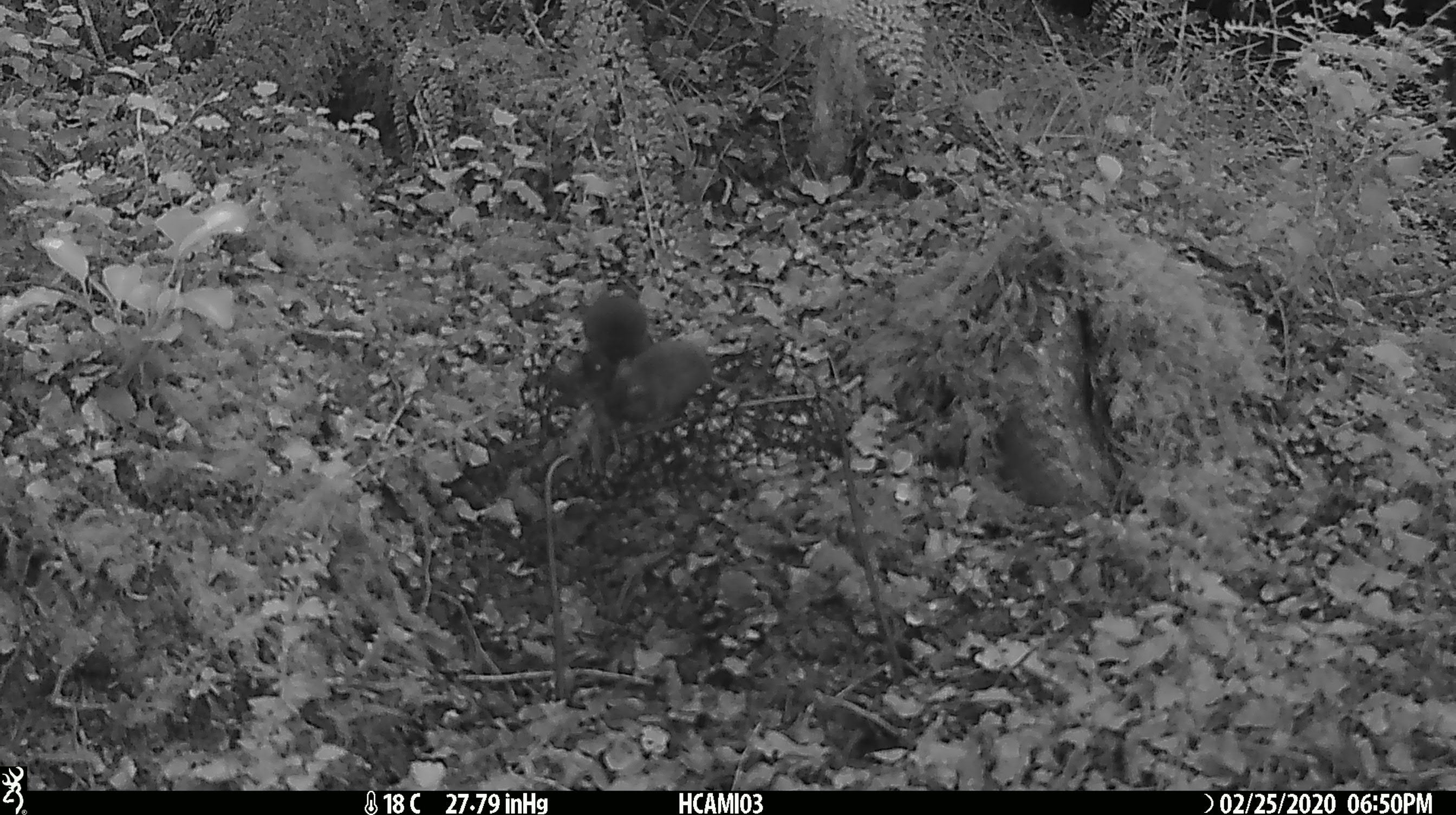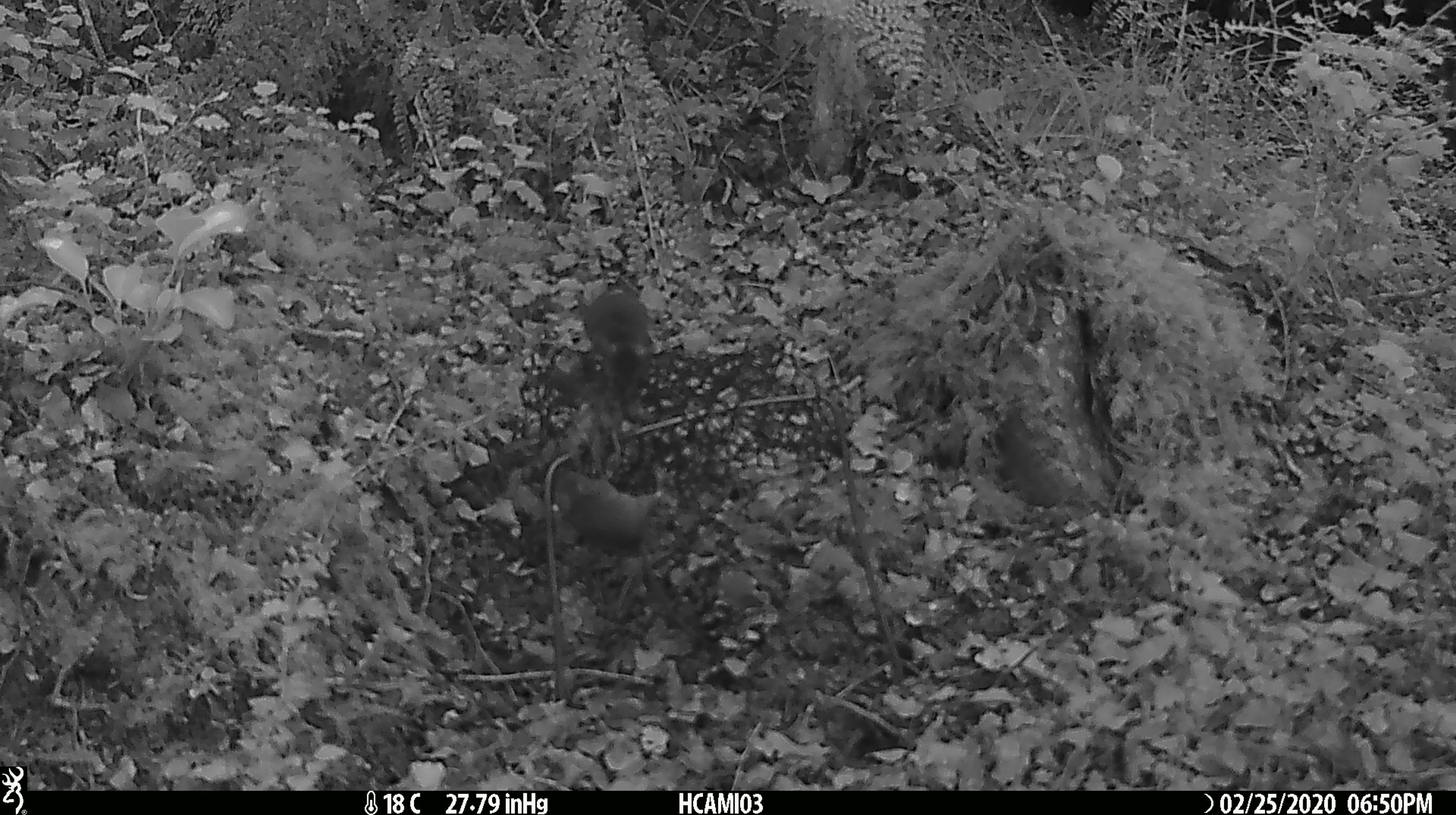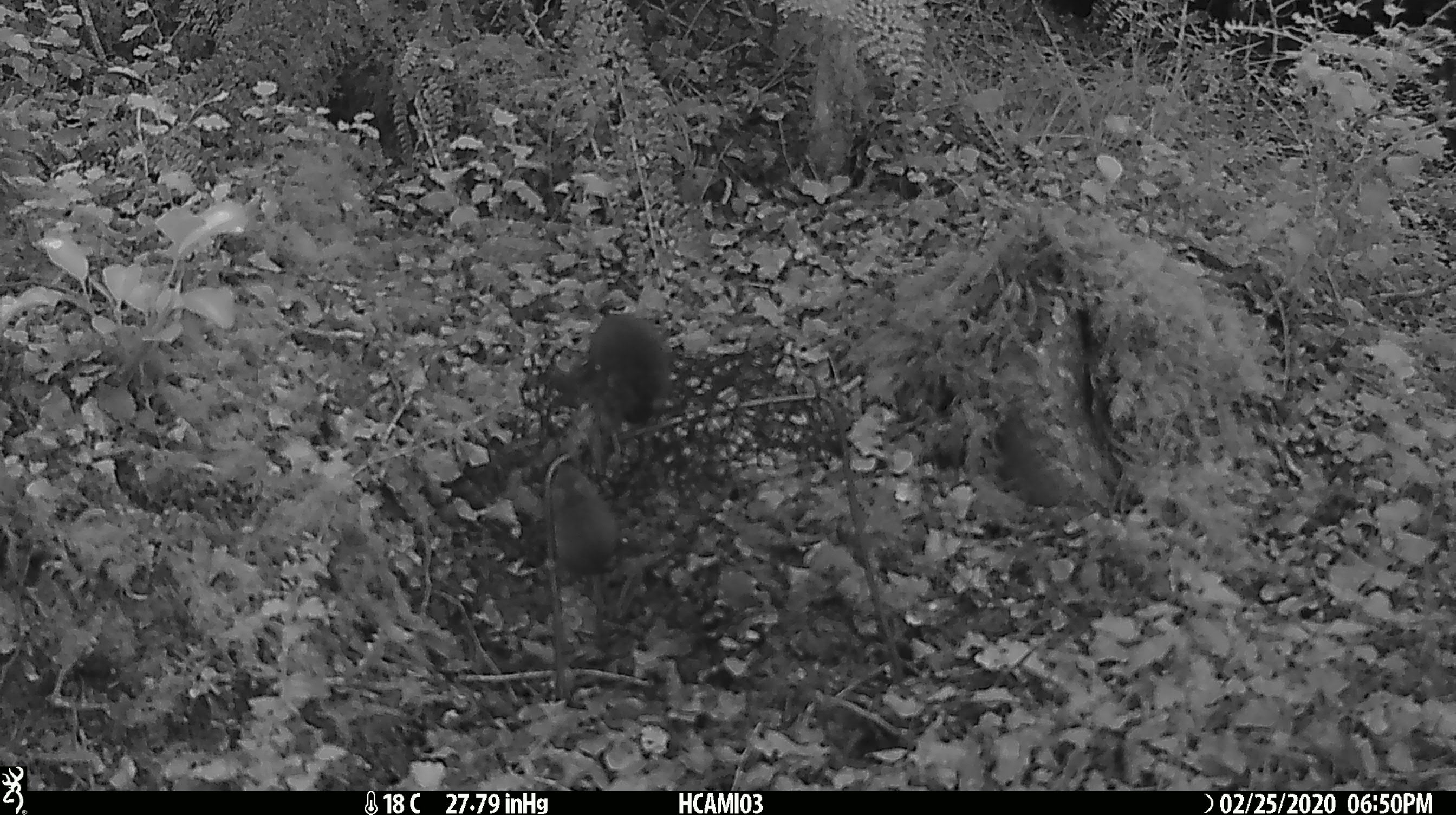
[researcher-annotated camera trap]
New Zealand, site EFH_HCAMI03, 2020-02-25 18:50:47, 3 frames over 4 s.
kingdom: Animalia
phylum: Chordata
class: Mammalia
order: Rodentia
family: Muridae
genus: Mus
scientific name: Mus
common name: mouse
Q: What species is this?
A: Mouse (Mus).